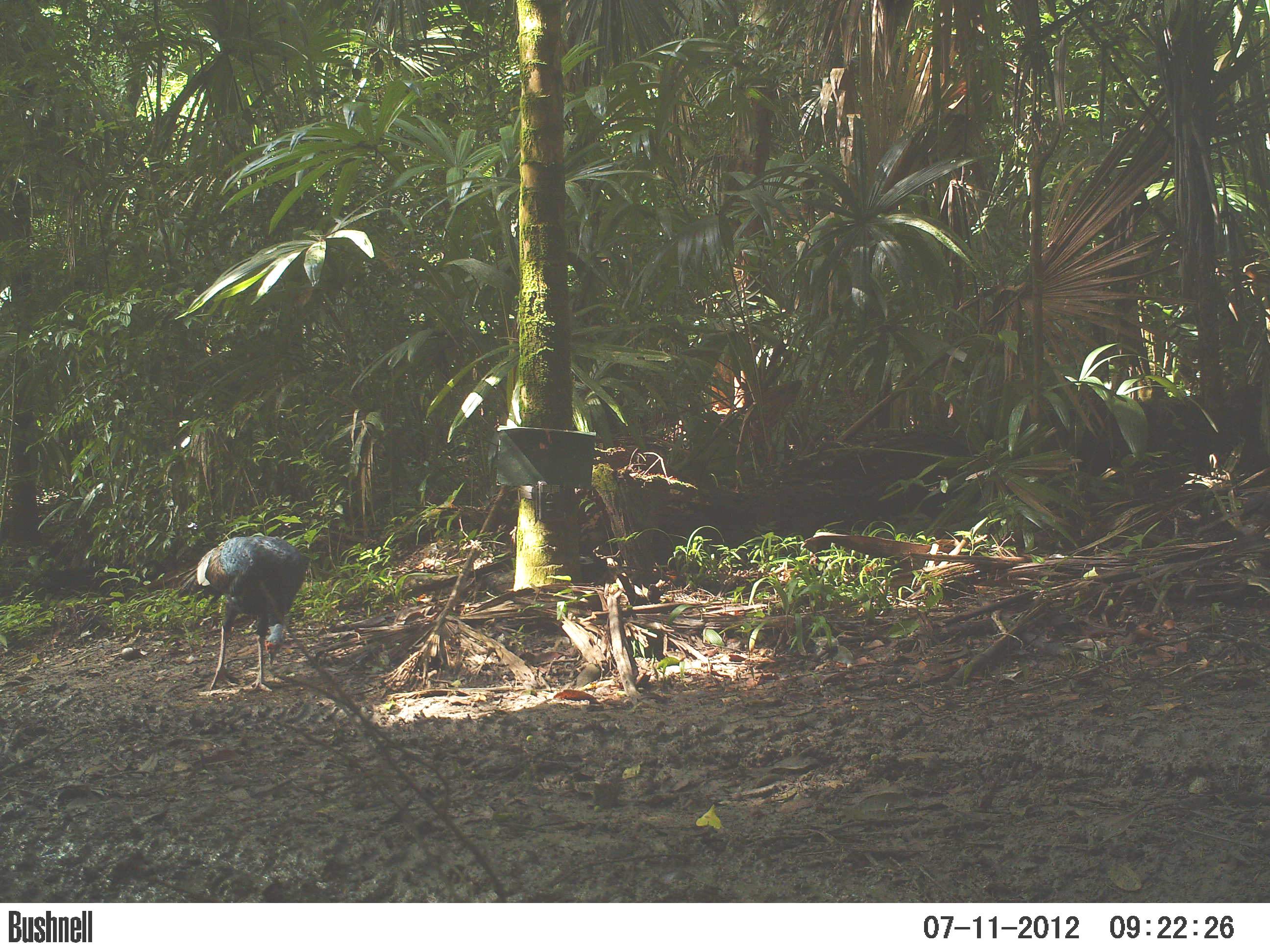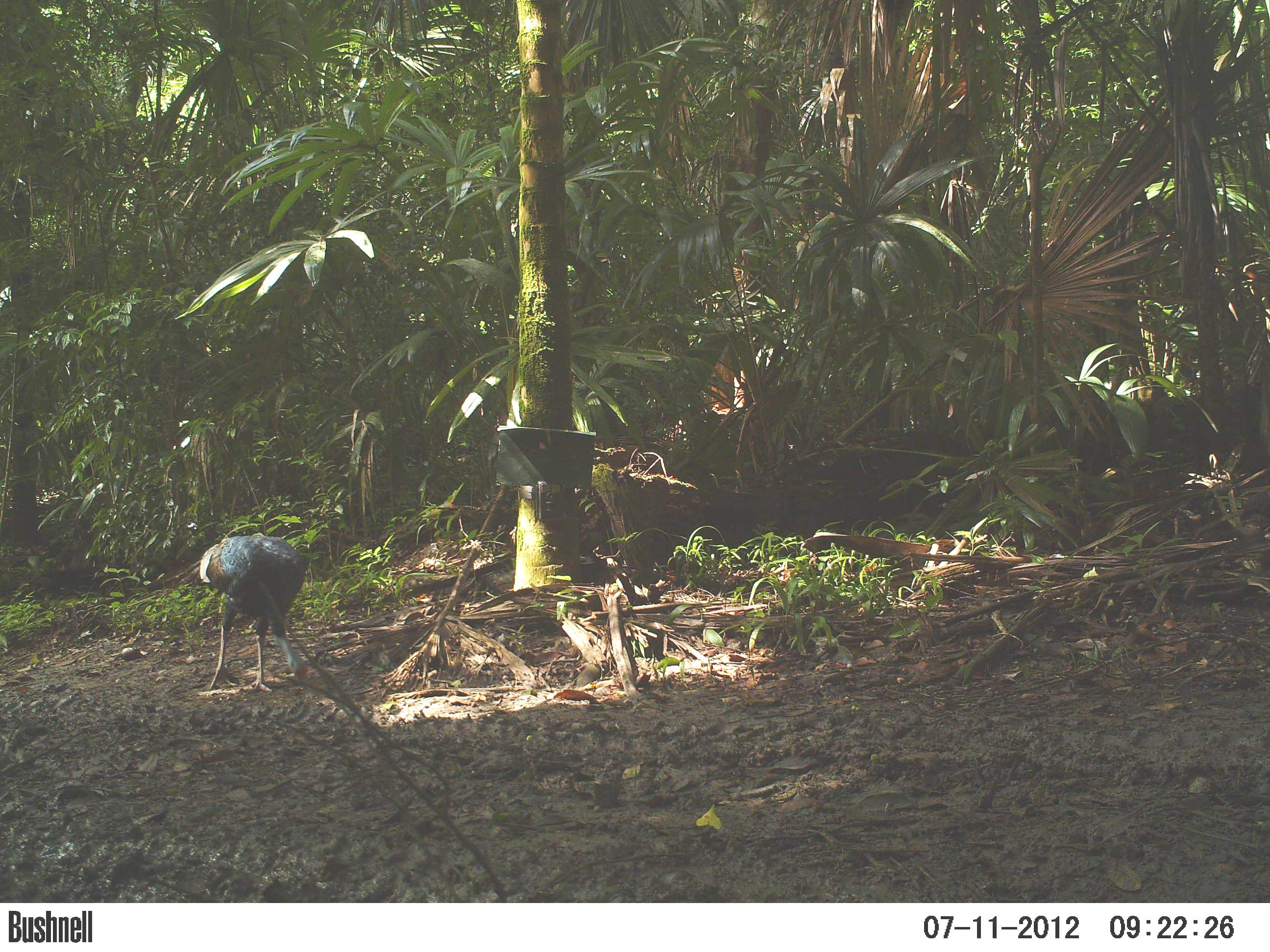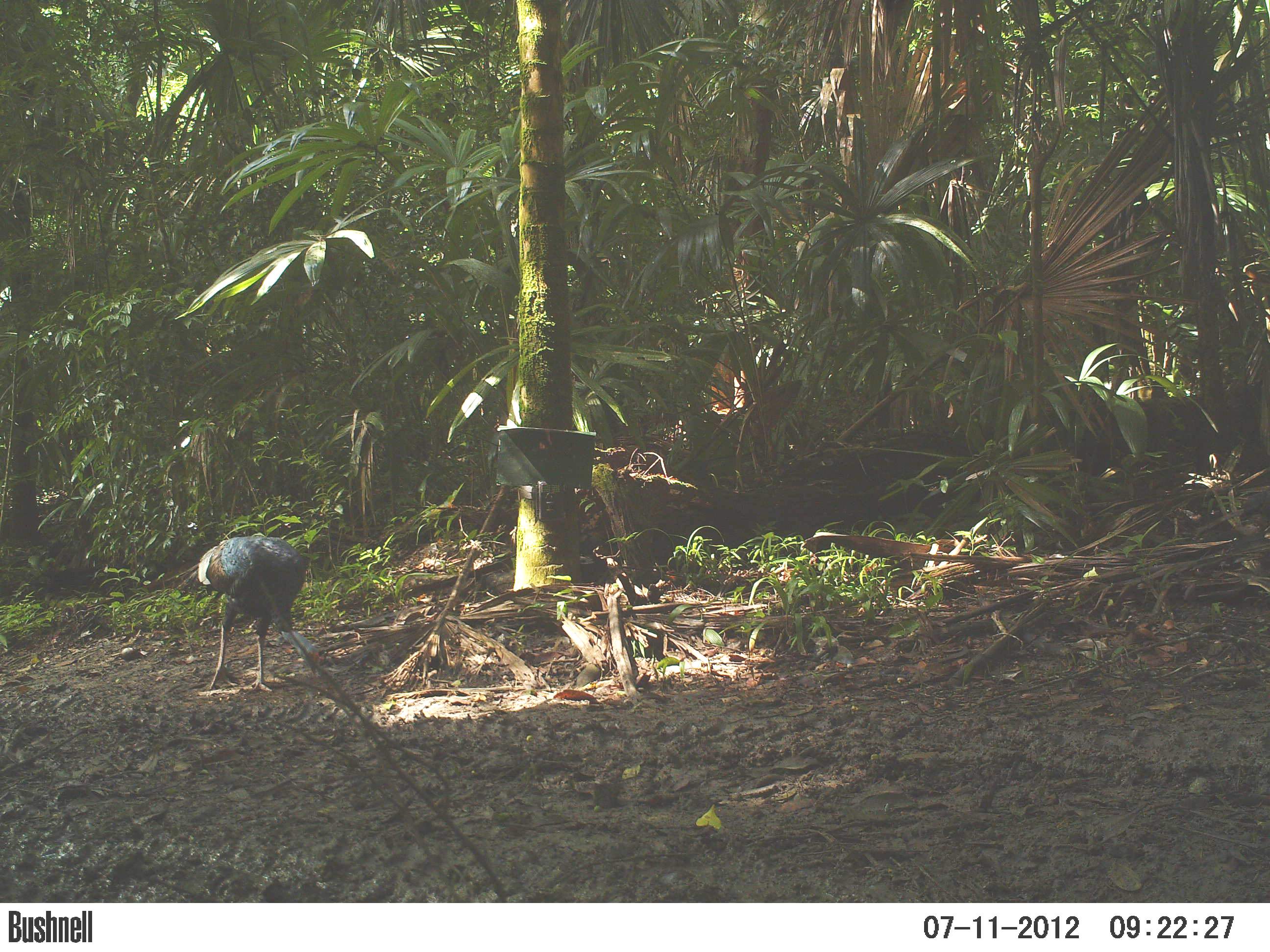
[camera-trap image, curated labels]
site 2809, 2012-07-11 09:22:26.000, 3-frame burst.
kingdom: Animalia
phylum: Chordata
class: Aves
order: Galliformes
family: Phasianidae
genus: Meleagris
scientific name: Meleagris ocellata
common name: ocellated turkey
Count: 1.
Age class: adult.